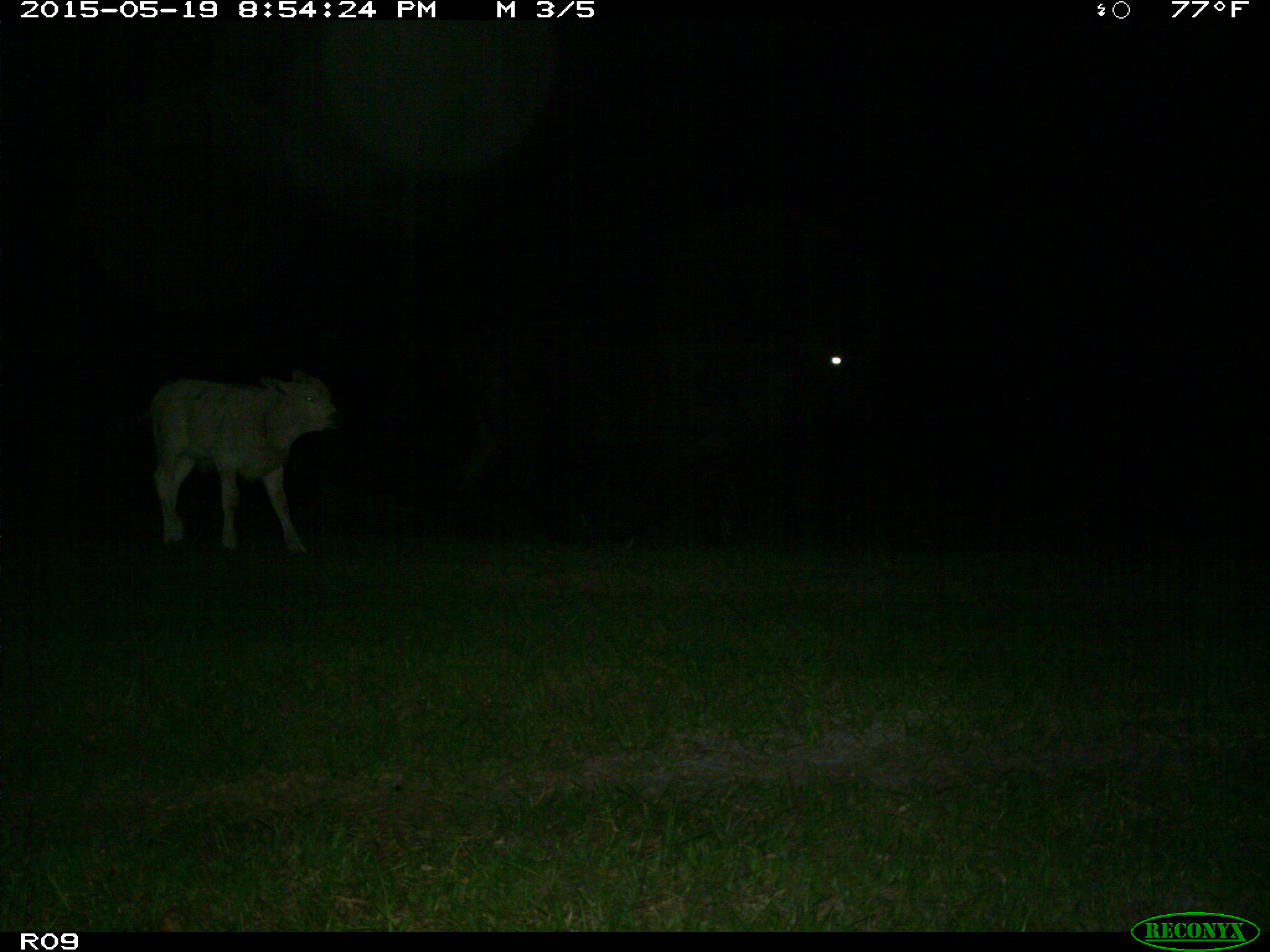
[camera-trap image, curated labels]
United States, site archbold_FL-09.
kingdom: Animalia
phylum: Chordata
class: Mammalia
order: Artiodactyla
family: Bovidae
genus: Bos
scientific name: Bos taurus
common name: domestic cow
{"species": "Bos taurus (domestic cow)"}